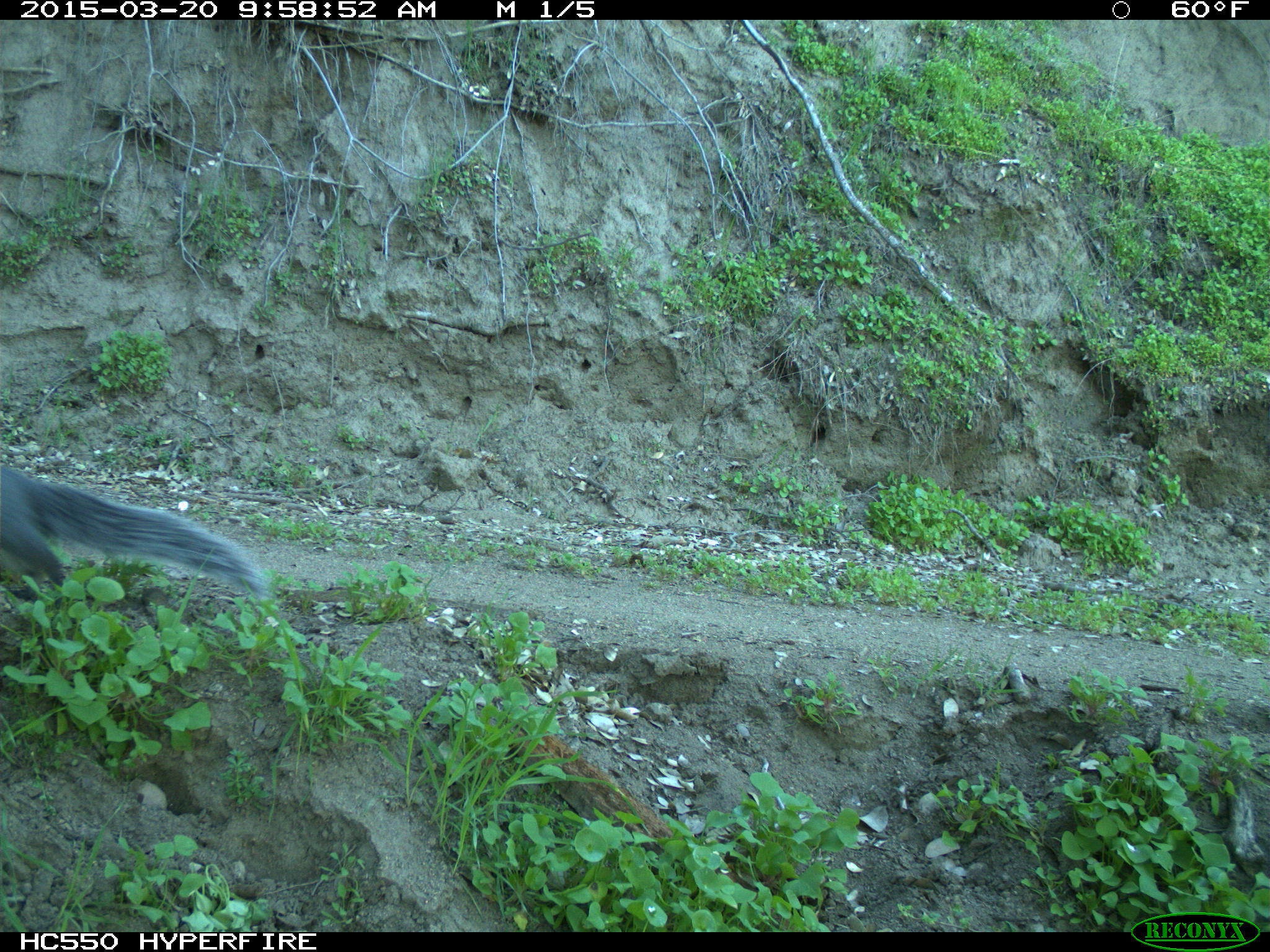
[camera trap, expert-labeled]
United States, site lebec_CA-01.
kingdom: Animalia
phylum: Chordata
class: Mammalia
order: Rodentia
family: Sciuridae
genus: Sciurus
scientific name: Sciurus carolinensis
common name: eastern gray squirrel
Sciurus carolinensis (eastern gray squirrel).